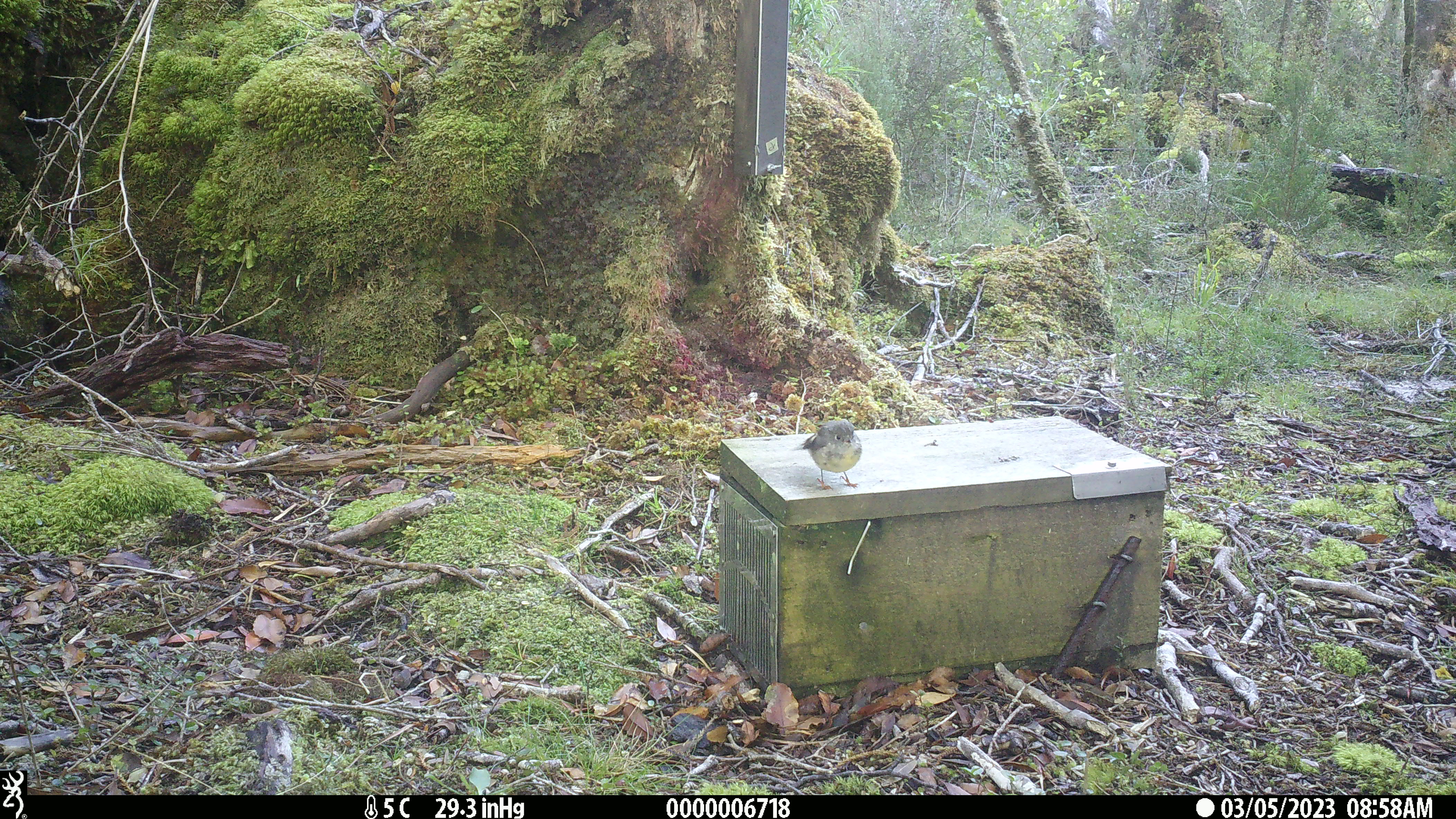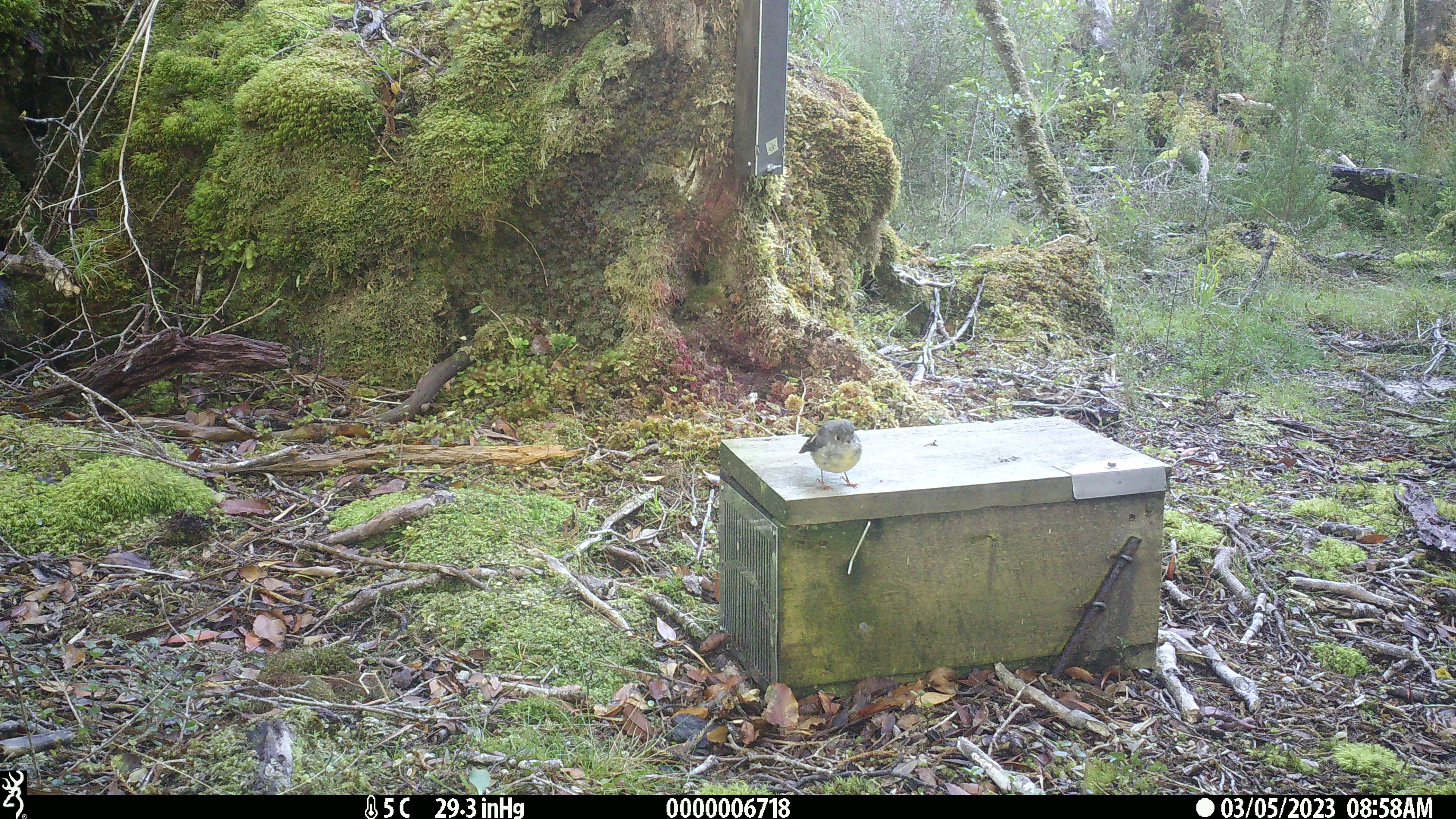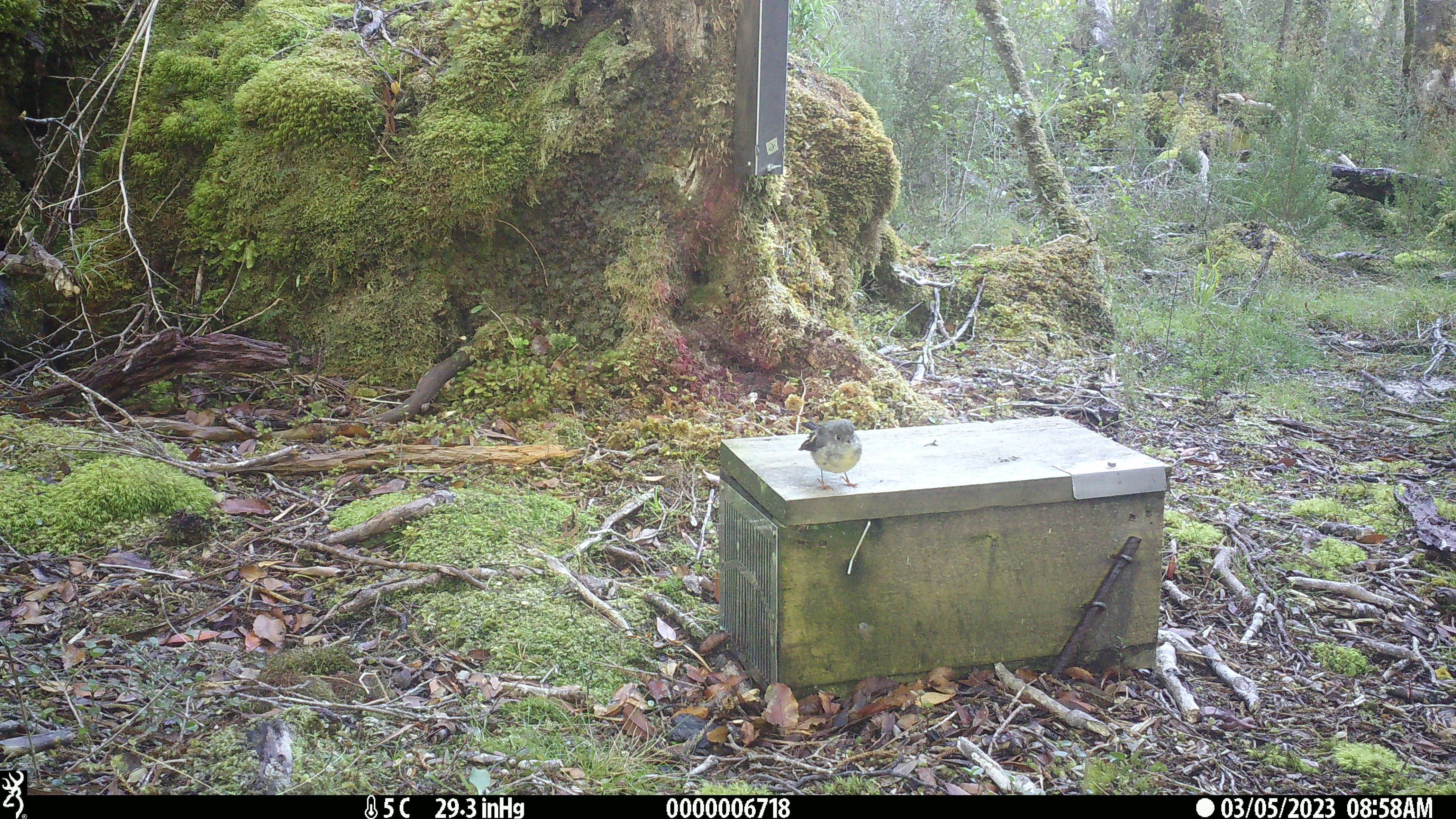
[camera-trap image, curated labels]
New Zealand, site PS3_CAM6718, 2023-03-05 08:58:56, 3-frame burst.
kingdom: Animalia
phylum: Chordata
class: Aves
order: Passeriformes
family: Petroicidae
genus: Petroica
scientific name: Petroica macrocephala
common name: tomtit